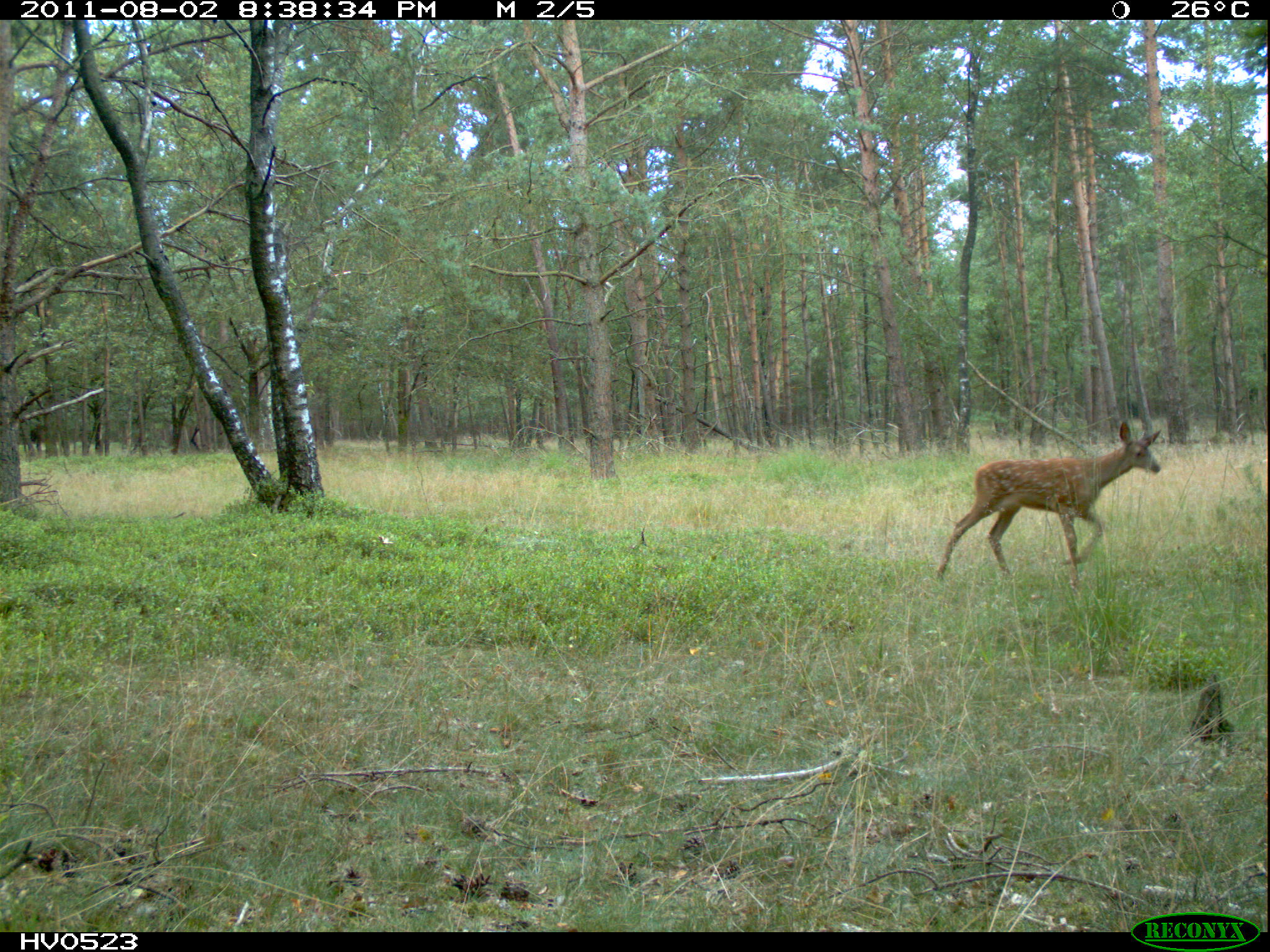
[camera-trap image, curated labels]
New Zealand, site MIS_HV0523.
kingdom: Animalia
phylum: Chordata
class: Mammalia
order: Artiodactyla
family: Cervidae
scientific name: Cervidae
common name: deer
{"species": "deer (Cervidae)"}